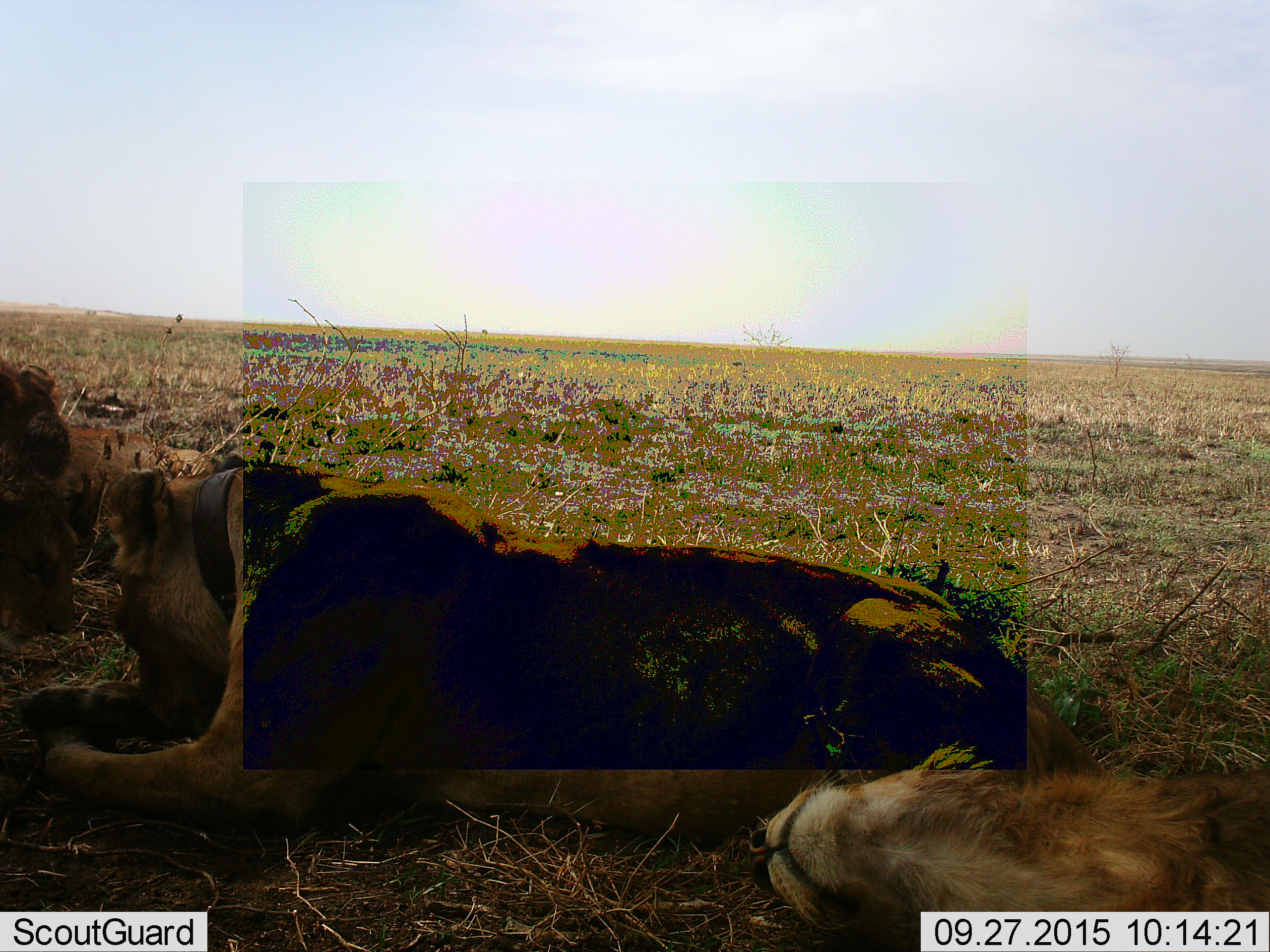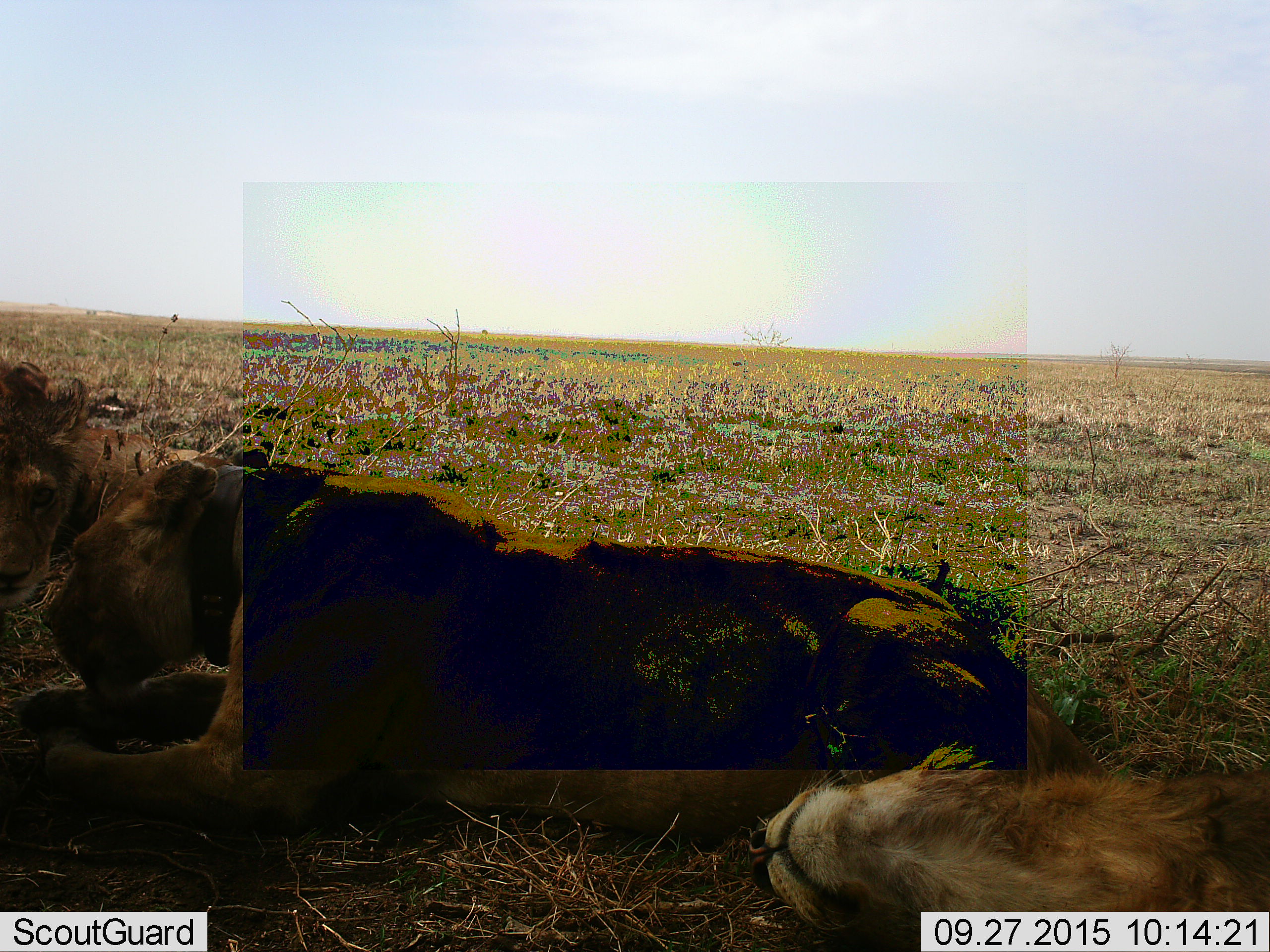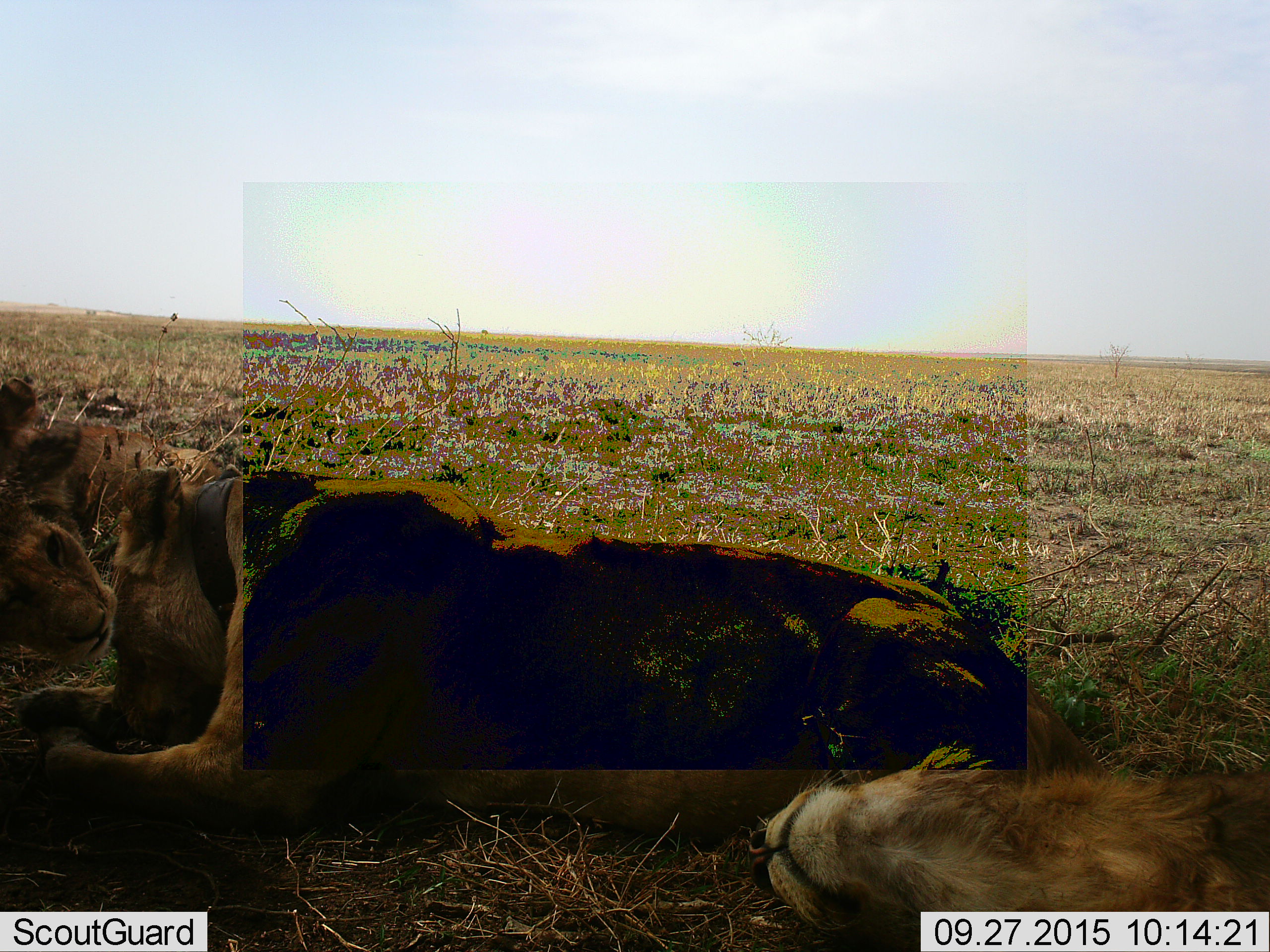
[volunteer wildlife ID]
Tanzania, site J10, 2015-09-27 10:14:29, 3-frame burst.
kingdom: Animalia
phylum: Chordata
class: Mammalia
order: Carnivora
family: Felidae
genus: Panthera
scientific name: Panthera leo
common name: lion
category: lionfemale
Lionfemale (lion) (Panthera leo), count 3. Behavior (volunteer vote fractions): standing 12%, resting 88%, moving 12%, interacting 12%. Young present (vote fraction): 25%. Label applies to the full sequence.